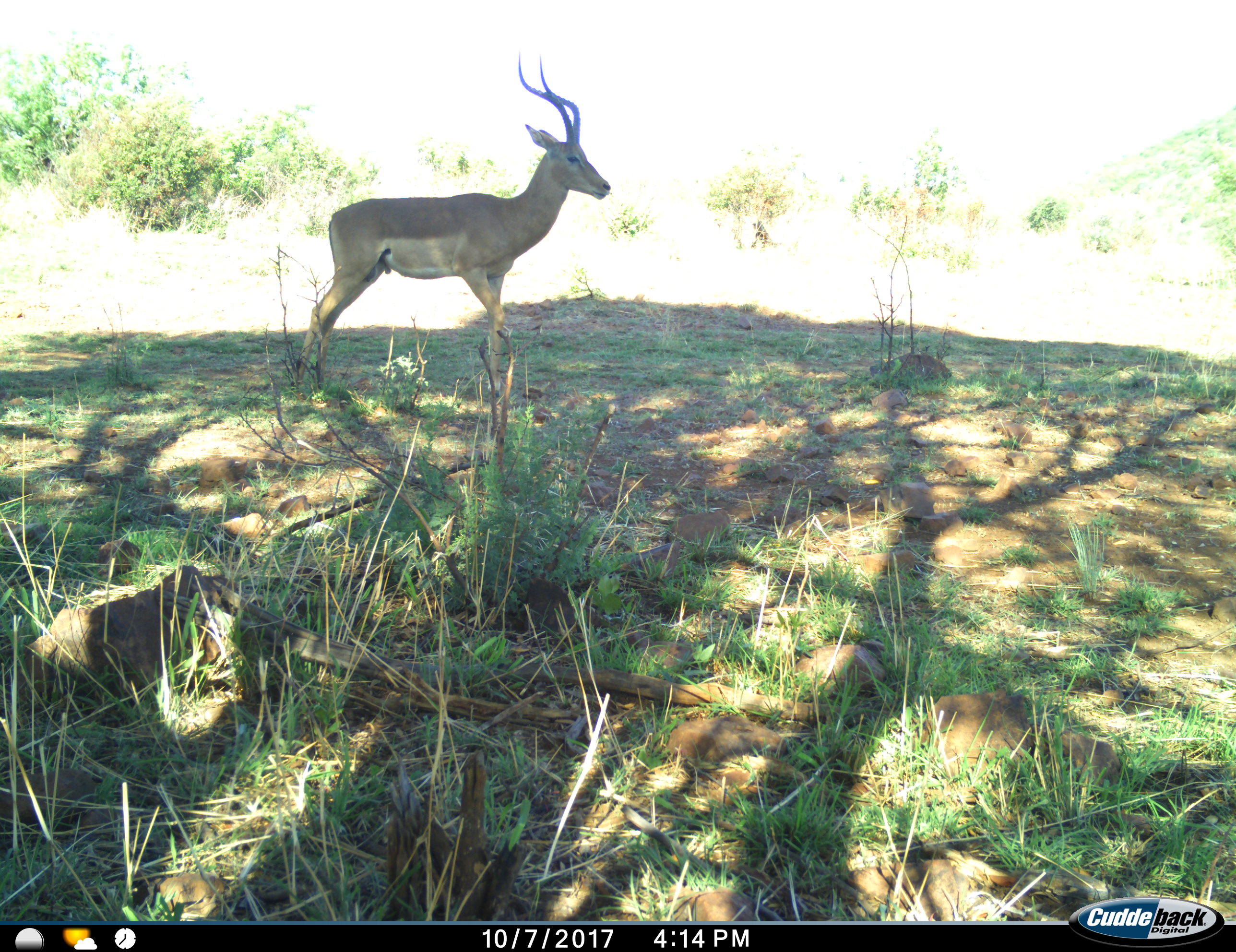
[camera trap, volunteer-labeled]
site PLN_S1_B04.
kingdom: Animalia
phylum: Chordata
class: Mammalia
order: Artiodactyla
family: Bovidae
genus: Aepyceros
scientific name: Aepyceros melampus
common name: impala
Impala (Aepyceros melampus), count 1. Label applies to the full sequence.